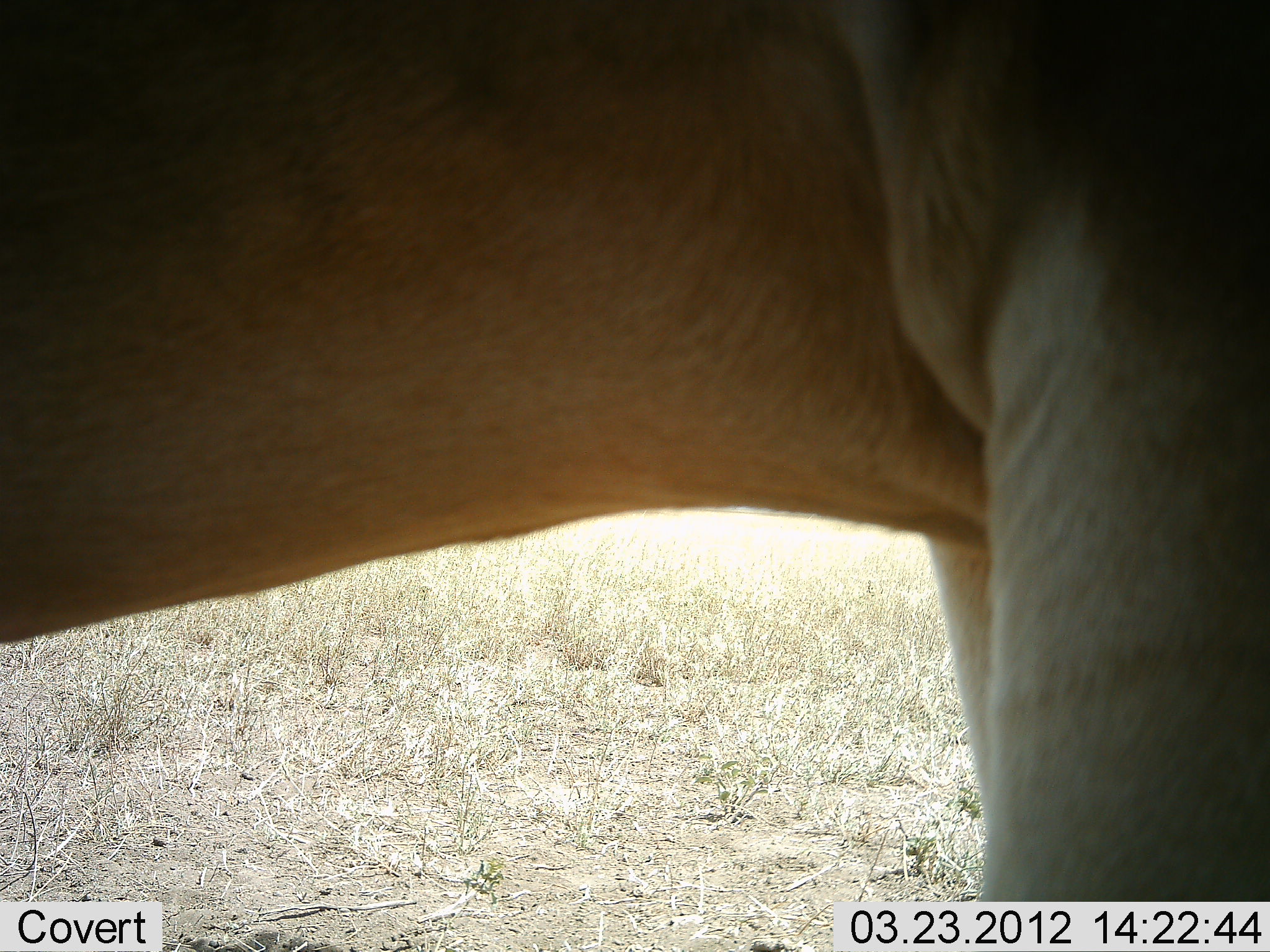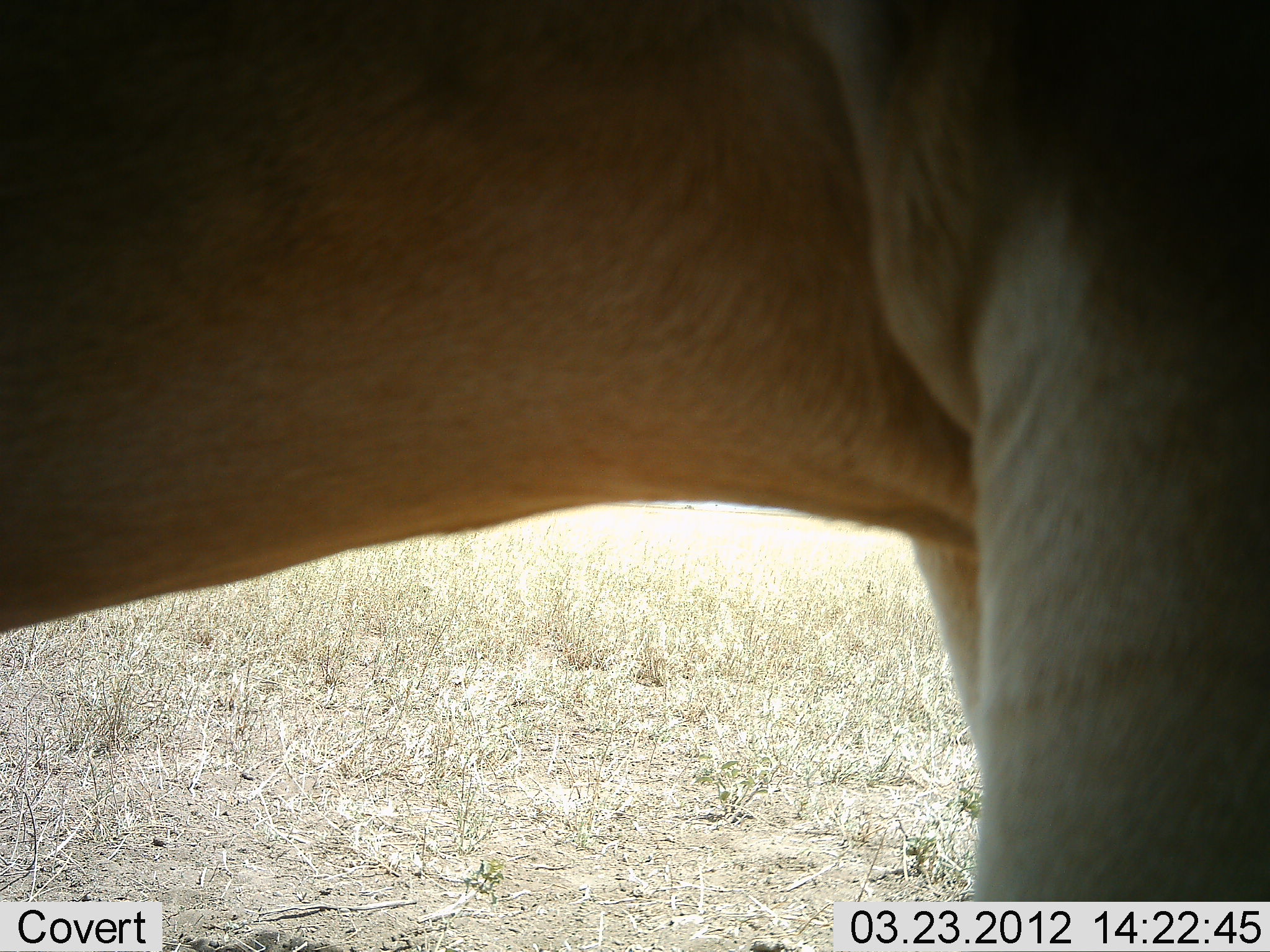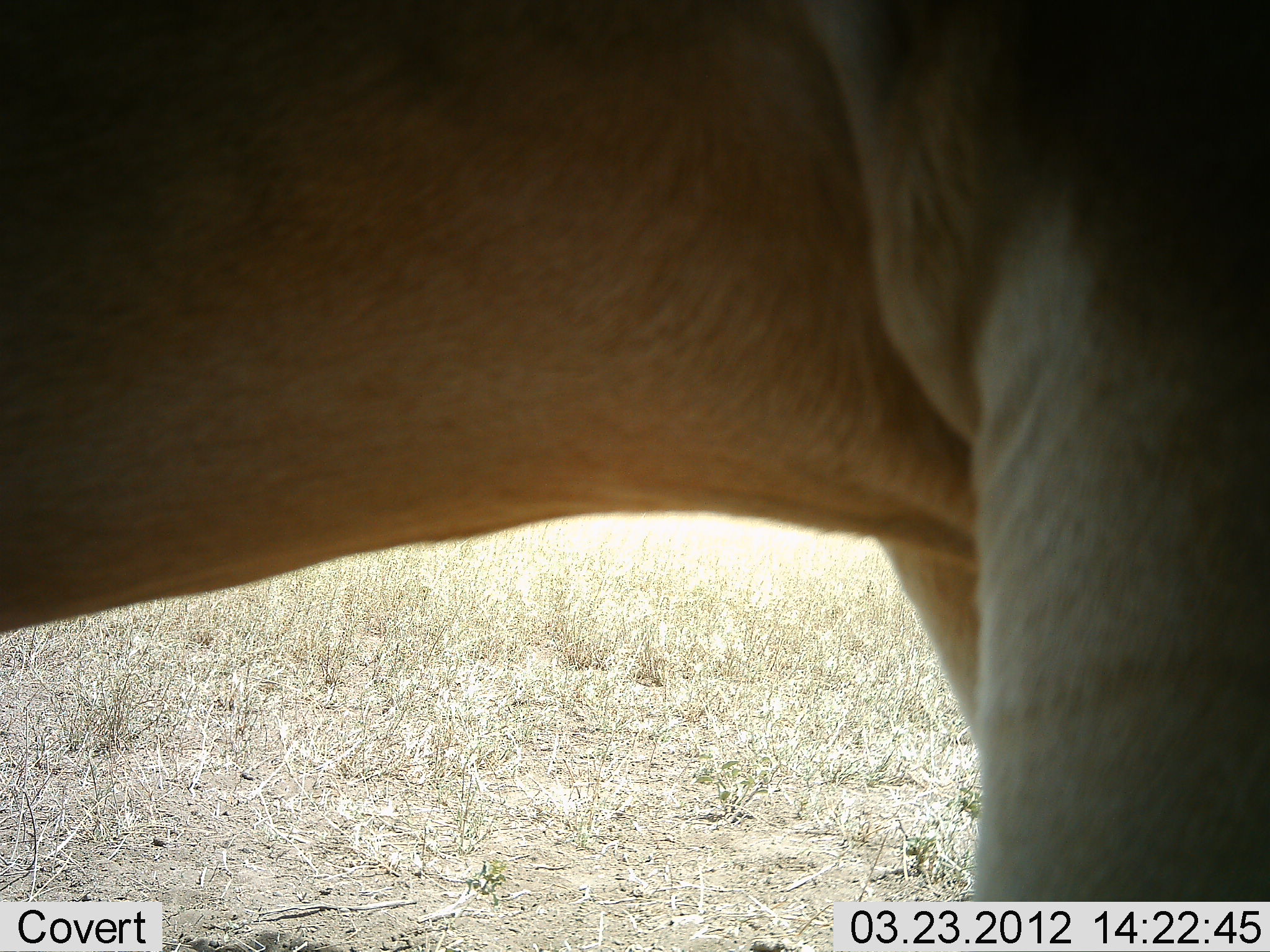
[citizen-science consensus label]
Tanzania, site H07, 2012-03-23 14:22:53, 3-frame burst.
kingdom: Animalia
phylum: Chordata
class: Mammalia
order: Artiodactyla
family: Bovidae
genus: Alcelaphus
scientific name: Alcelaphus buselaphus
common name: hartebeest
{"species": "hartebeest (Alcelaphus buselaphus)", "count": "1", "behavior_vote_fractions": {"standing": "100%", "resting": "0%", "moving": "0%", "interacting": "0%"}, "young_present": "0%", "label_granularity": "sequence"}